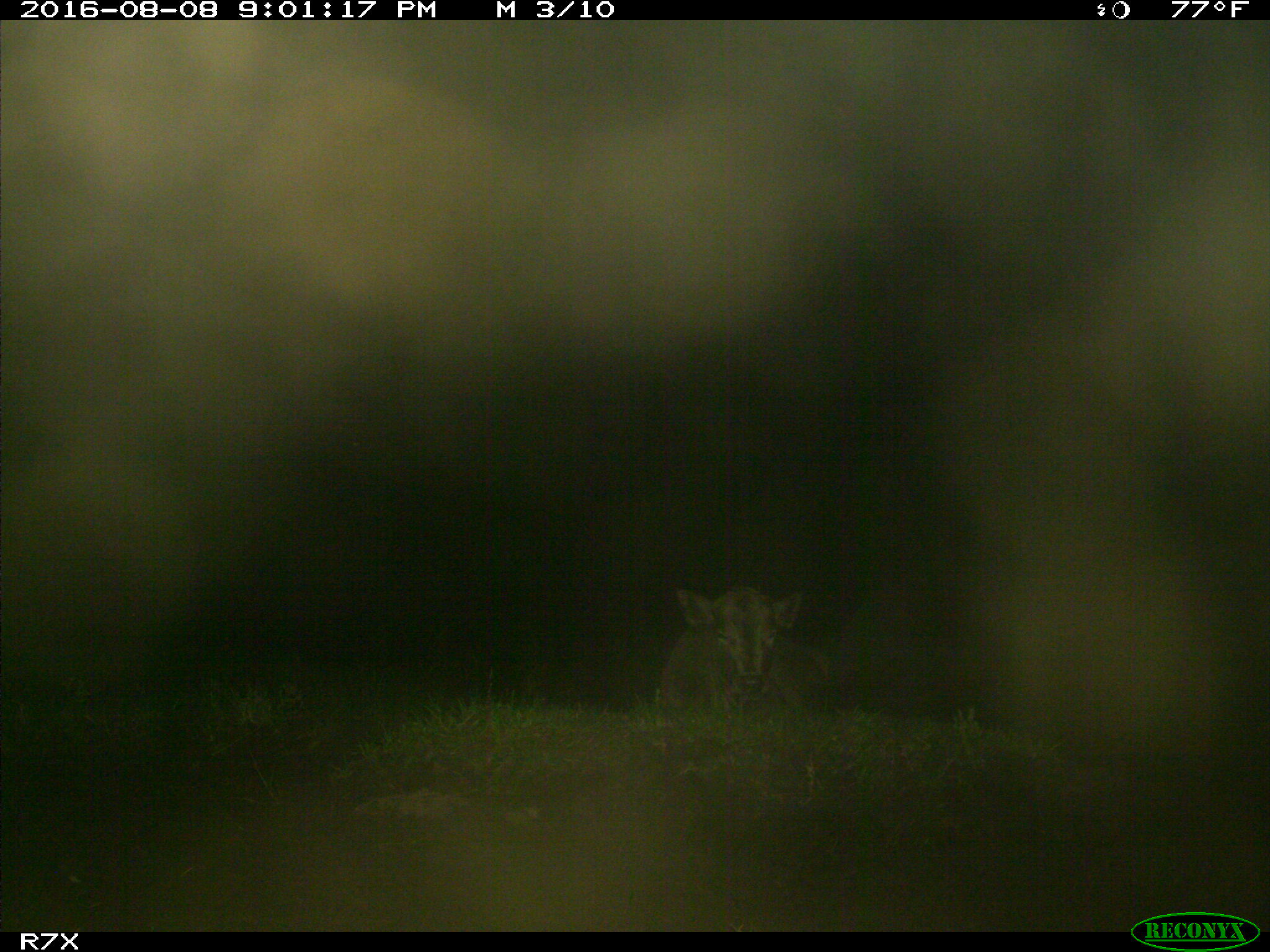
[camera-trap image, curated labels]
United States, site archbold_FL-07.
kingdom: Animalia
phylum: Chordata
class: Mammalia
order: Artiodactyla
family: Bovidae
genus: Bos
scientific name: Bos taurus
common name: domestic cow